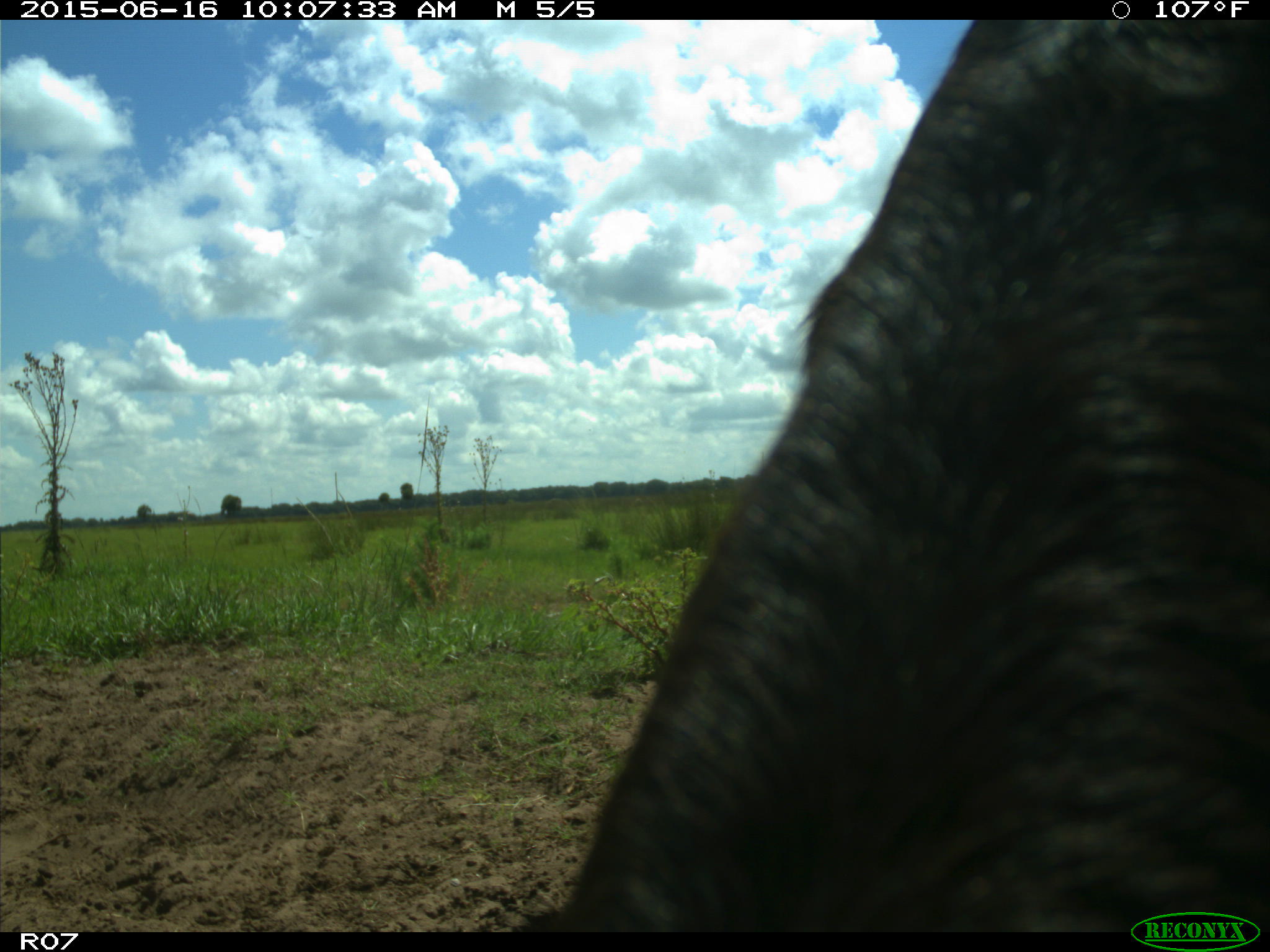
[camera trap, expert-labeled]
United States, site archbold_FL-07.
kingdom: Animalia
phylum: Chordata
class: Mammalia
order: Artiodactyla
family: Bovidae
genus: Bos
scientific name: Bos taurus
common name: domestic cow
Bos taurus (domestic cow).